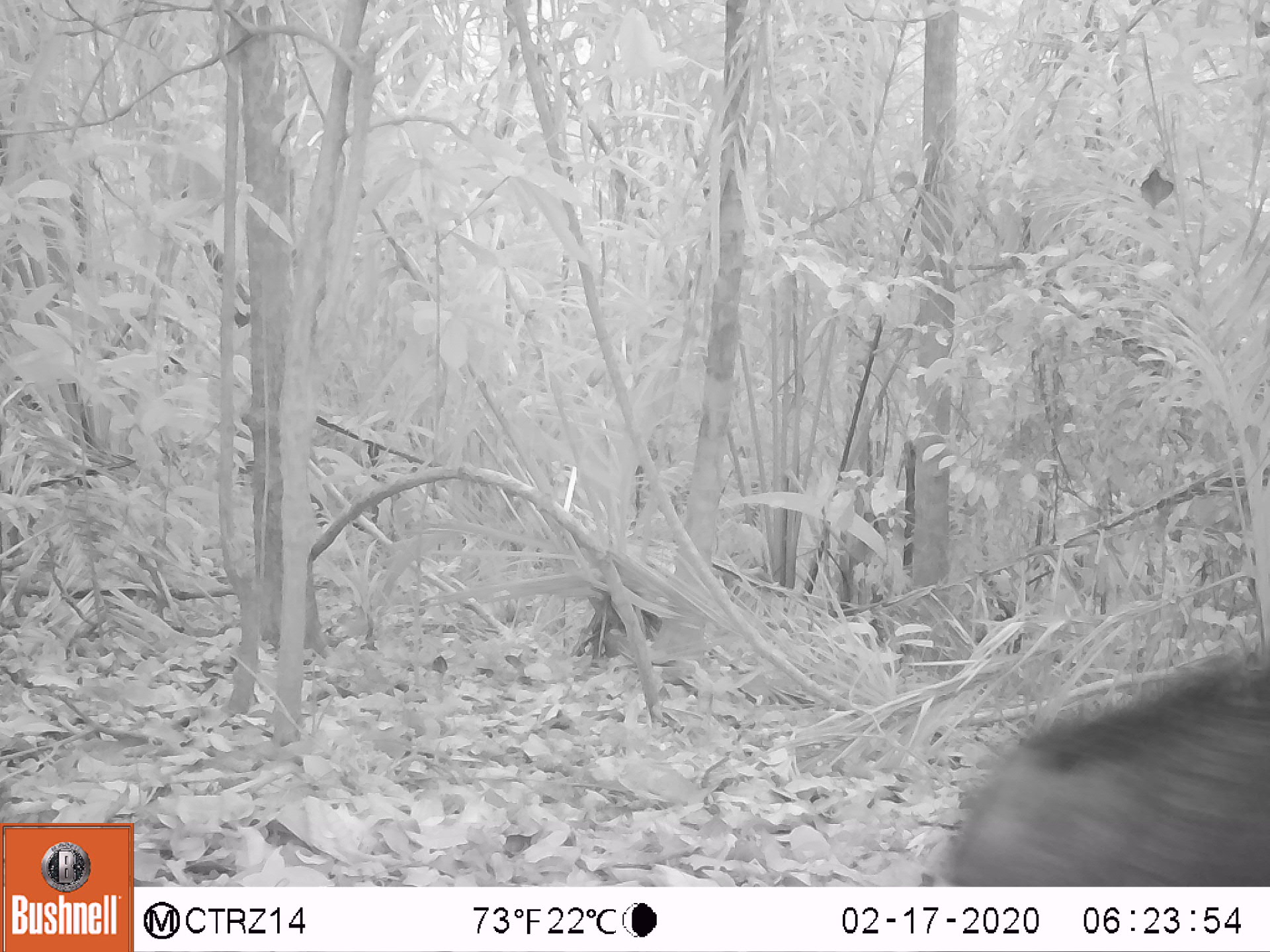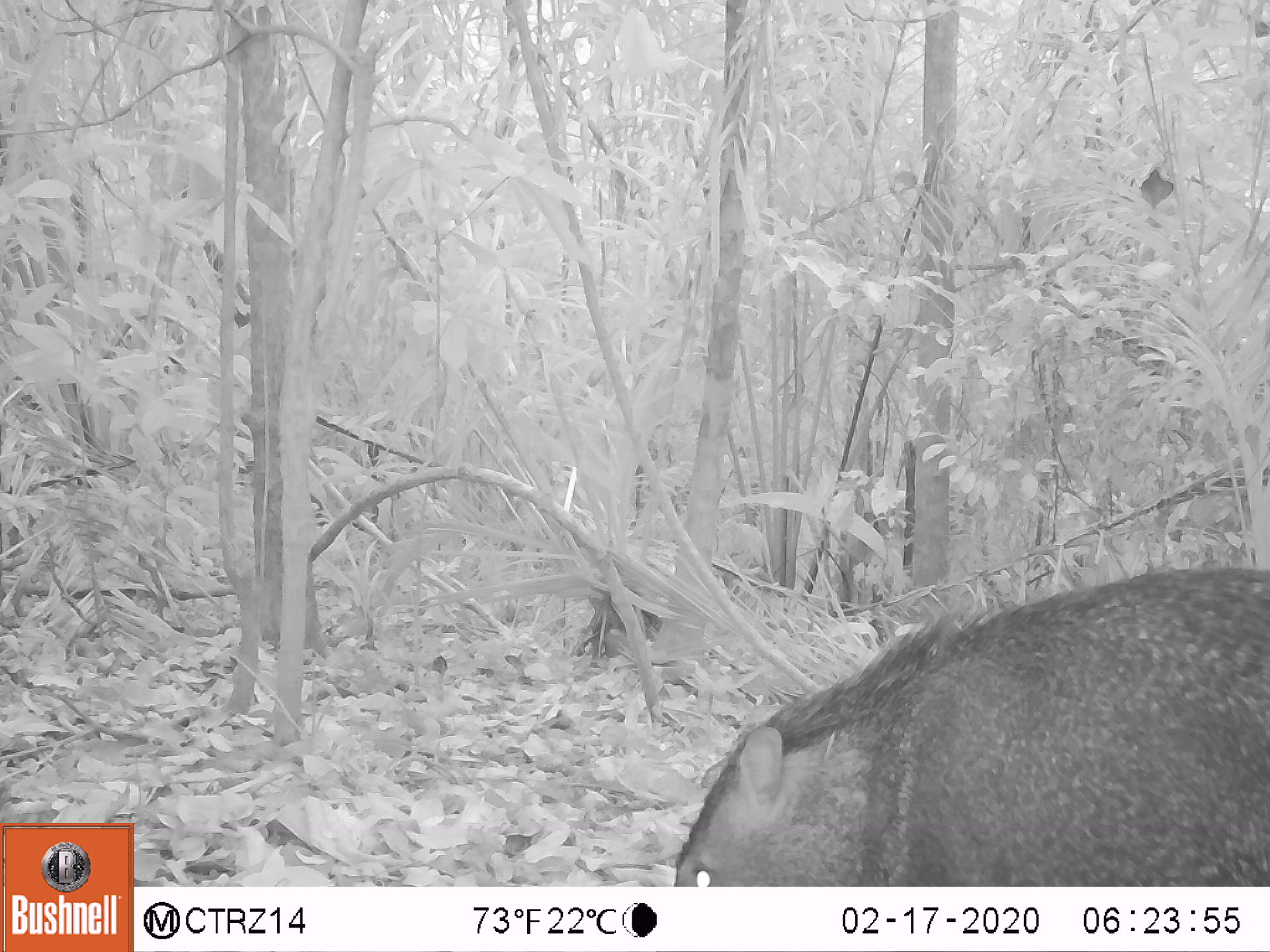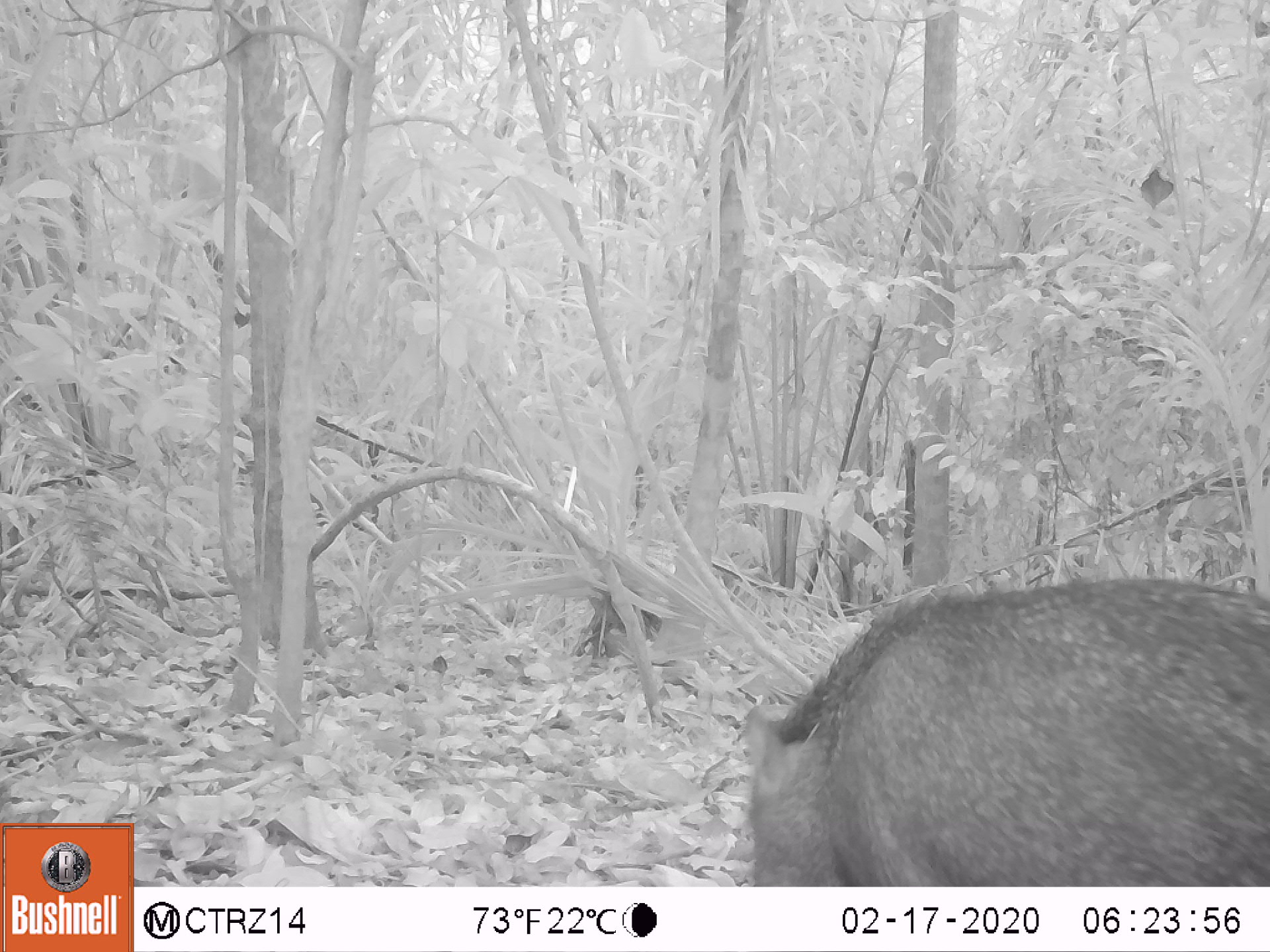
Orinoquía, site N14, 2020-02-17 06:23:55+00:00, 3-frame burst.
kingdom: Animalia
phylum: Chordata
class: Mammalia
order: Artiodactyla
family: Tayassuidae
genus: Pecari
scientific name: Pecari tajacu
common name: collared peccary